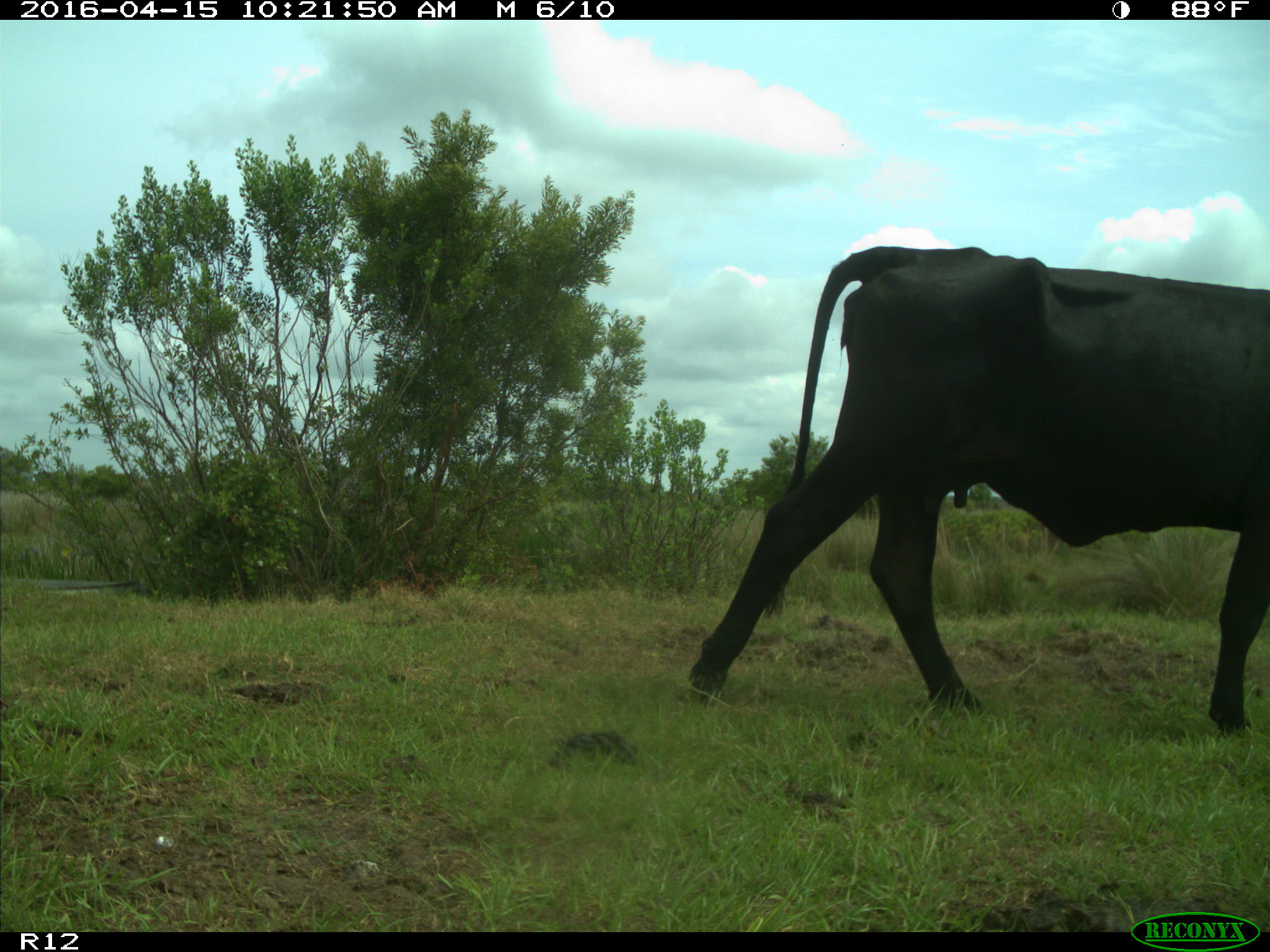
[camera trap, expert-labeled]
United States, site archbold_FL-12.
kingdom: Animalia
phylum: Chordata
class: Mammalia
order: Artiodactyla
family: Bovidae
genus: Bos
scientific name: Bos taurus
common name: domestic cow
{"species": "Bos taurus (domestic cow)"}